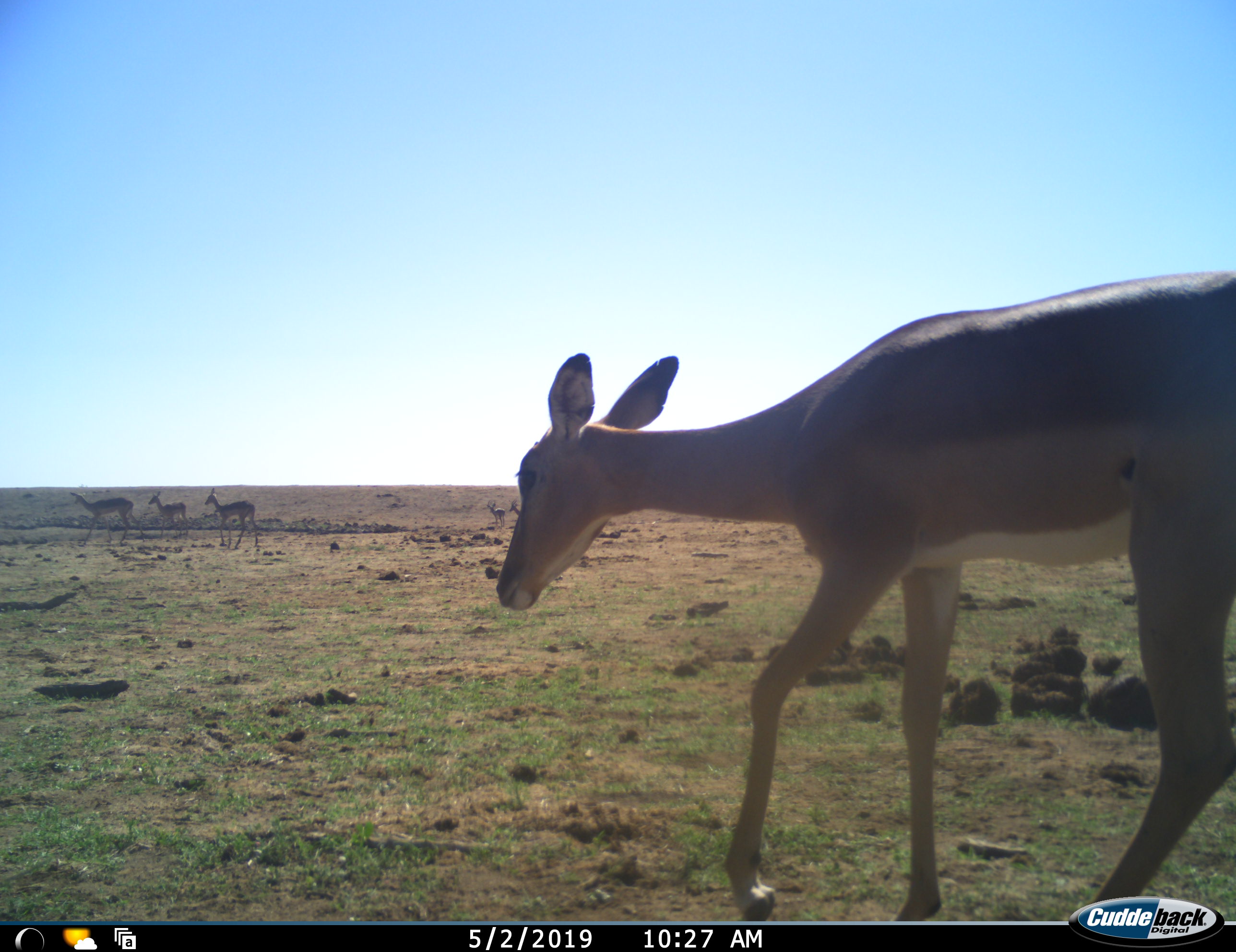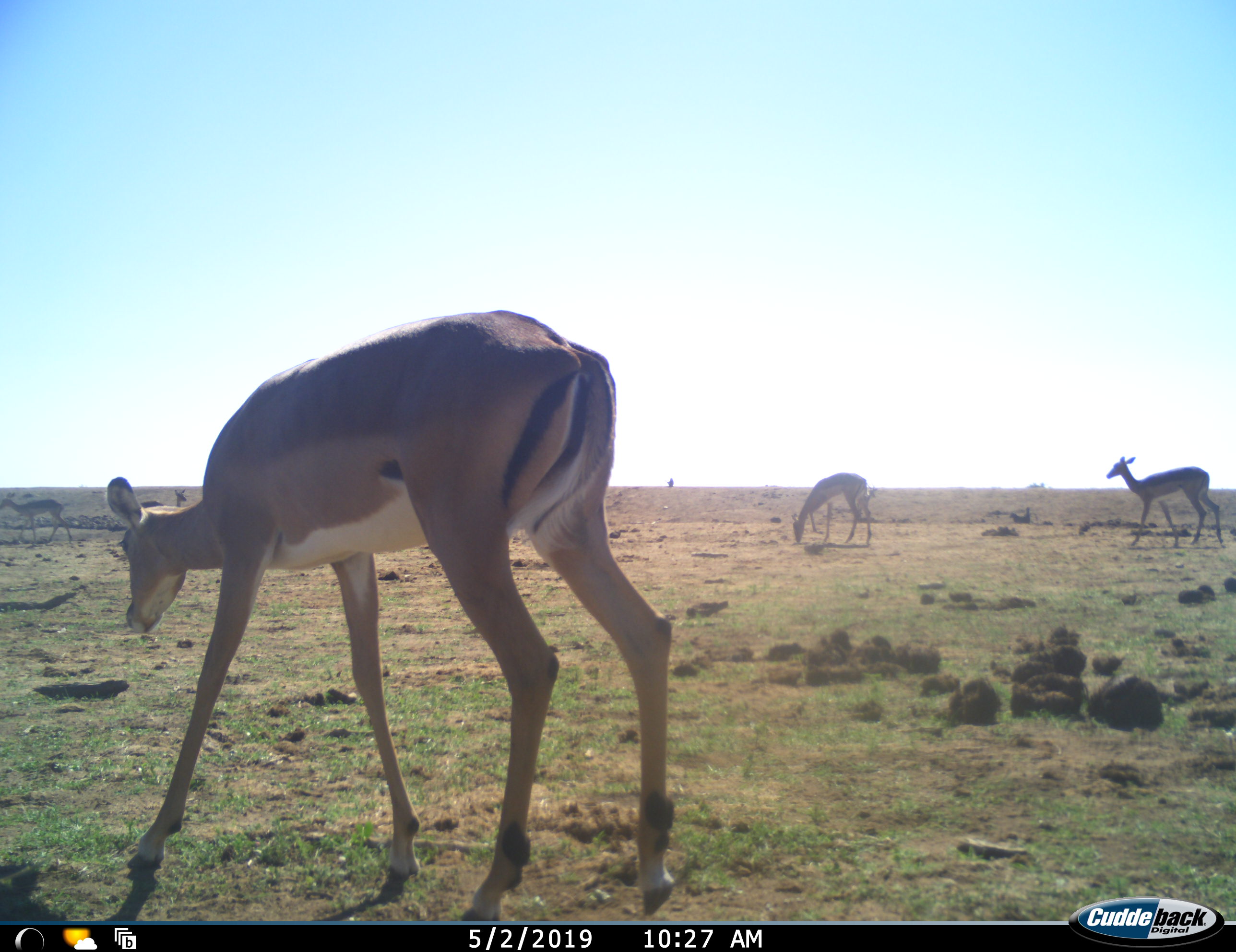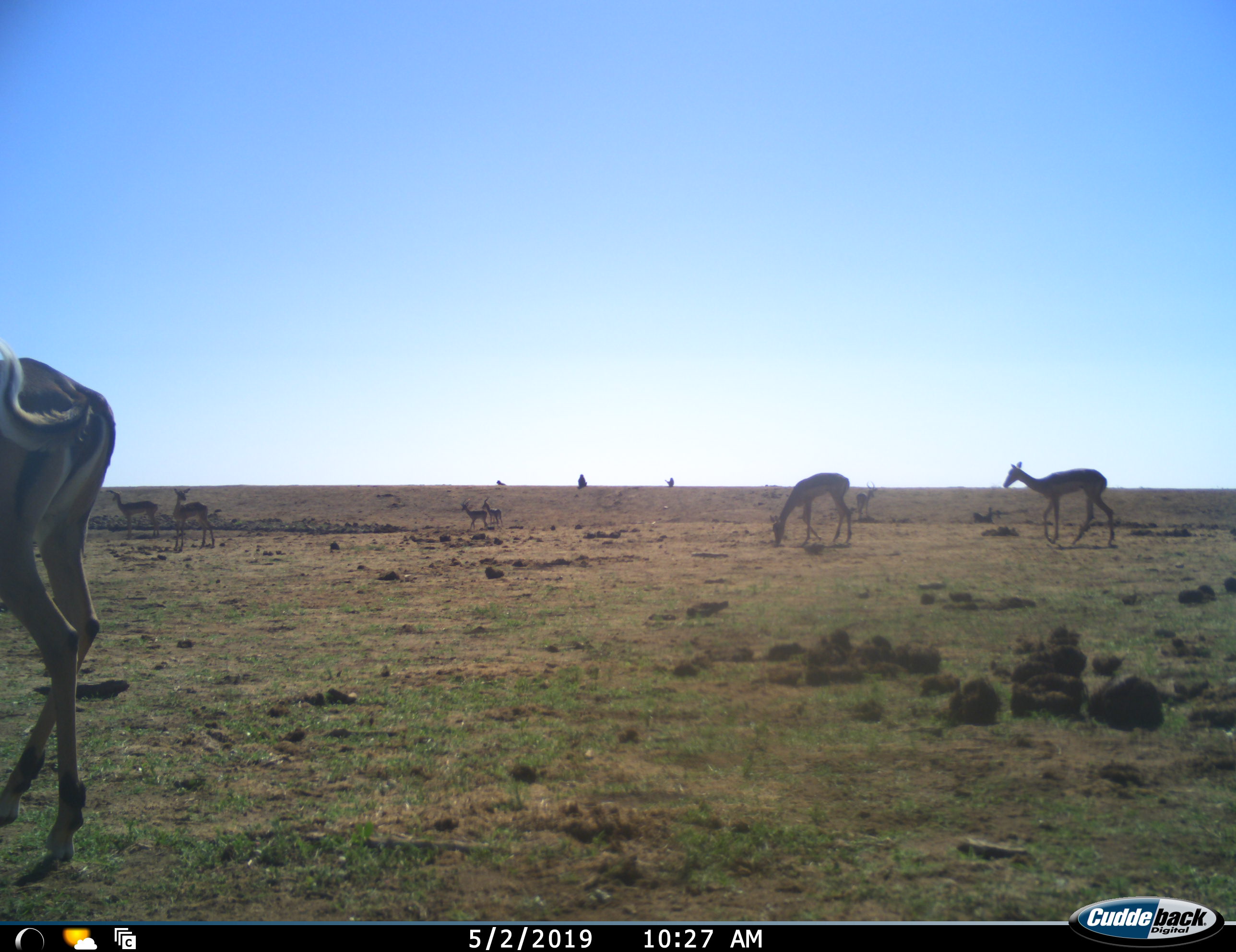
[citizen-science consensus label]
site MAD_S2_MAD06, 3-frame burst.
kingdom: Animalia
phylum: Chordata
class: Mammalia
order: Artiodactyla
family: Bovidae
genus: Aepyceros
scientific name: Aepyceros melampus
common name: impala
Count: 7.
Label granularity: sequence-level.